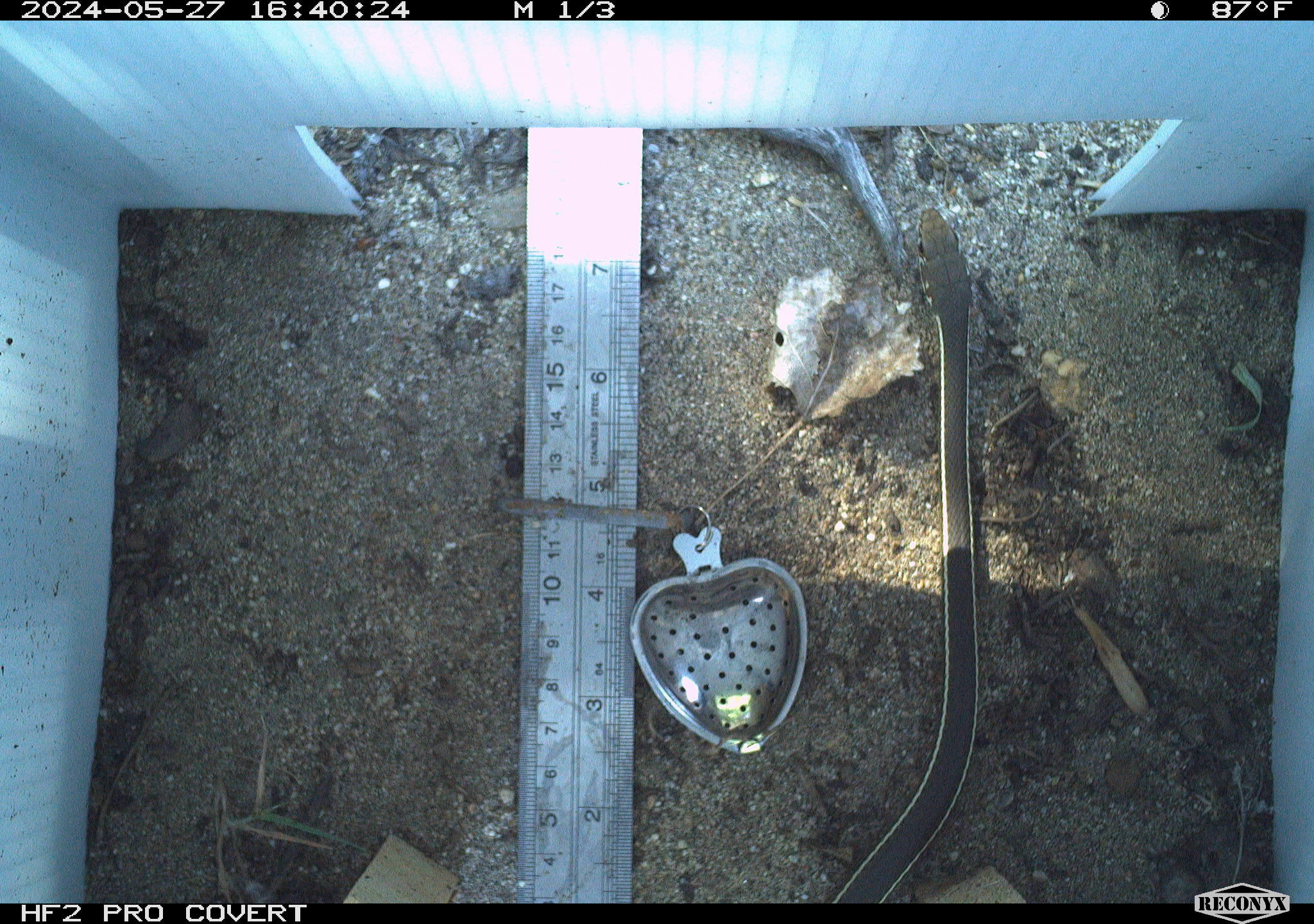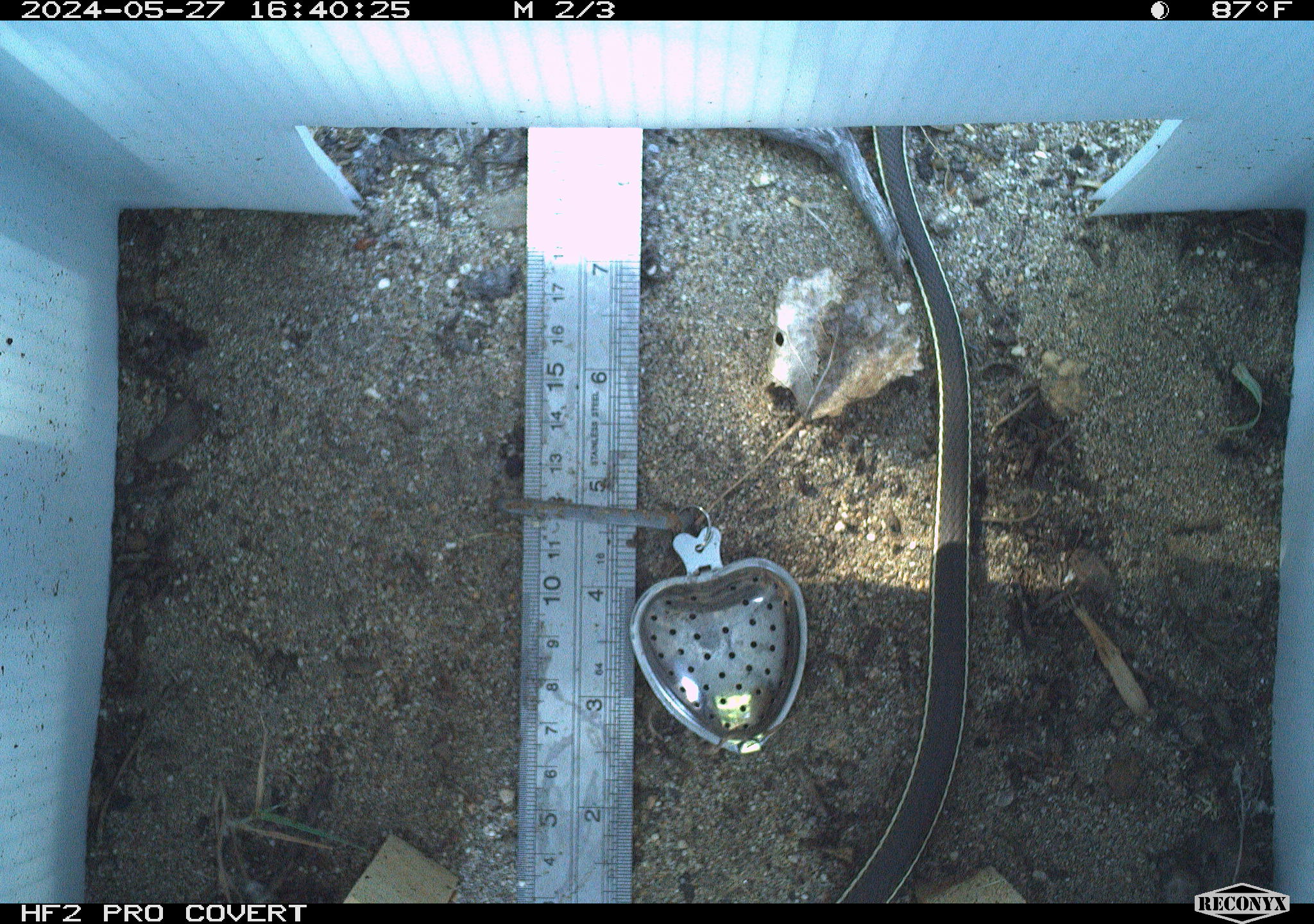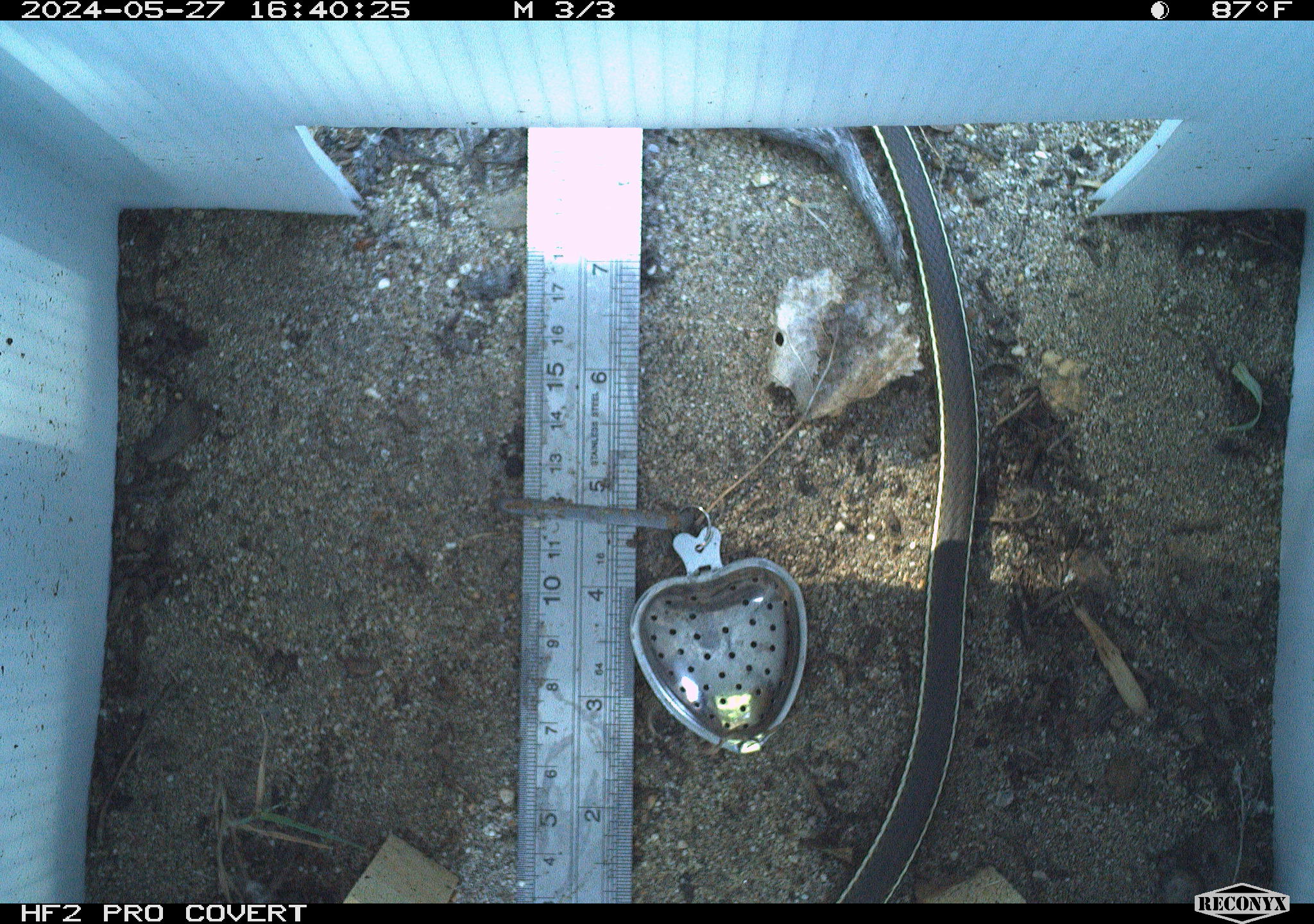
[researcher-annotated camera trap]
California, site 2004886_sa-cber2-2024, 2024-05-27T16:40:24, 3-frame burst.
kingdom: Animalia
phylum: Chordata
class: Reptilia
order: Squamata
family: Colubridae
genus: Masticophis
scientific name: Masticophis lateralis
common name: striped racer